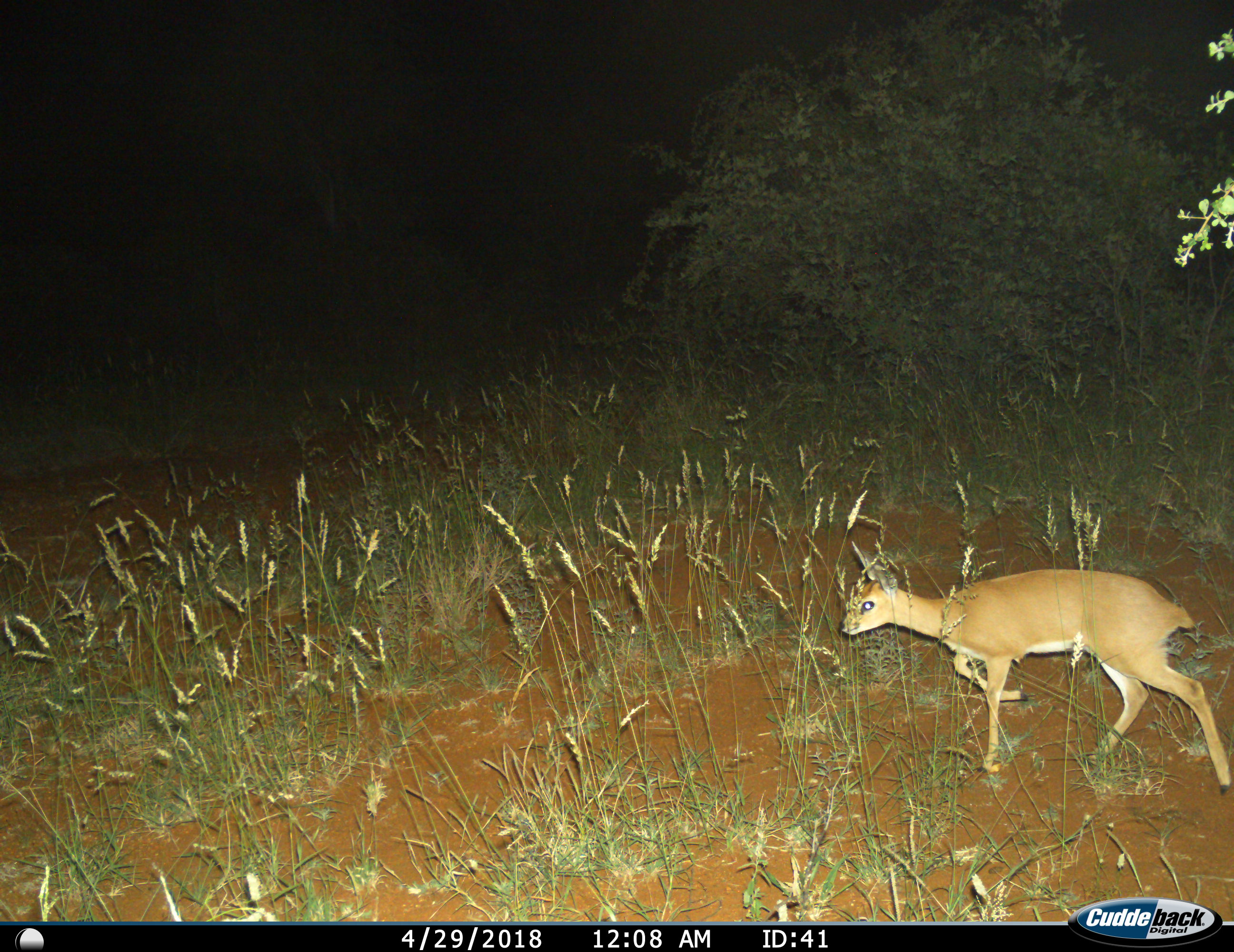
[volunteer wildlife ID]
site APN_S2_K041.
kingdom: Animalia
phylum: Chordata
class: Mammalia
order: Artiodactyla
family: Bovidae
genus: Raphicerus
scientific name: Raphicerus campestris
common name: steenbok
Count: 1.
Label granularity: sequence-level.